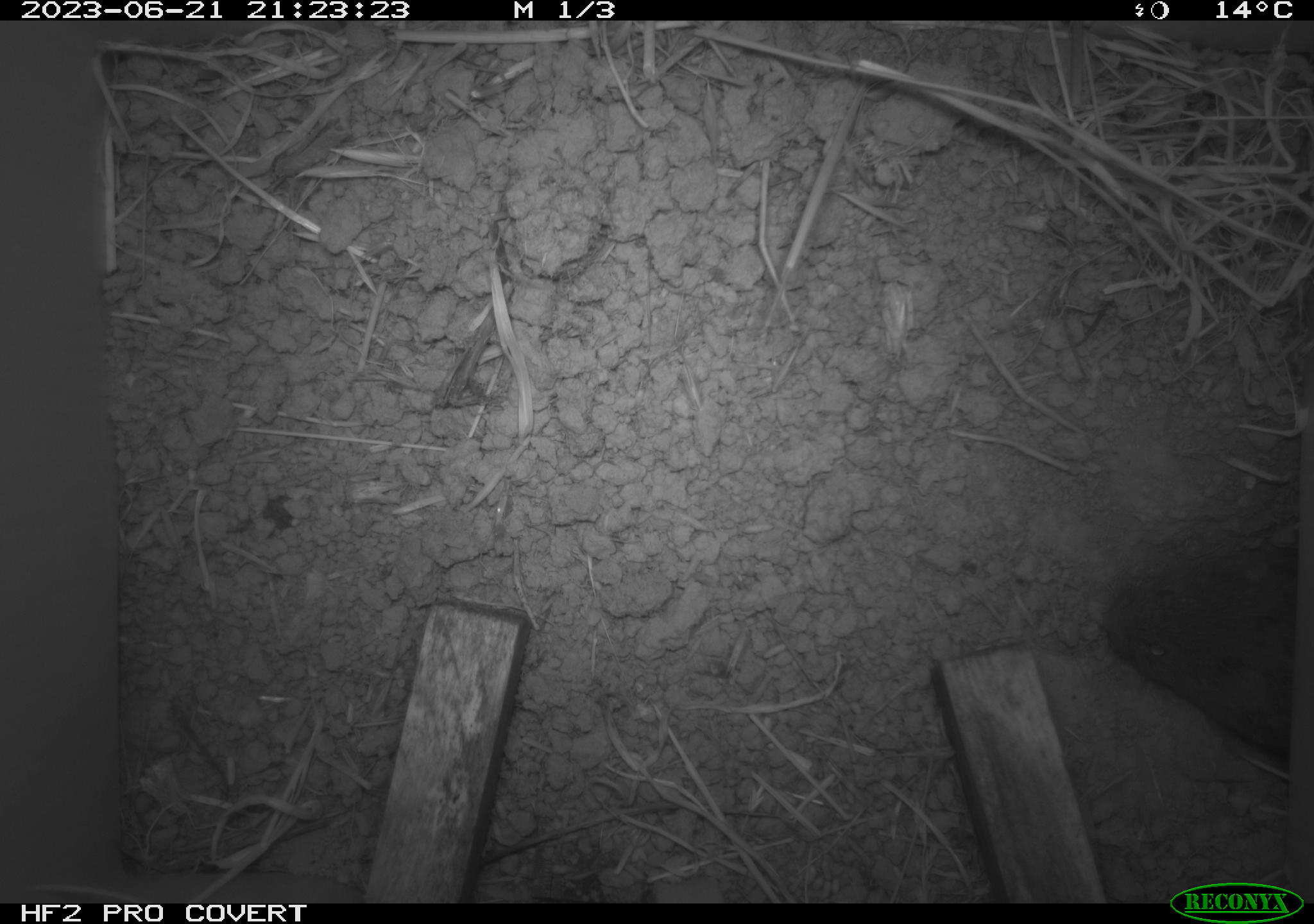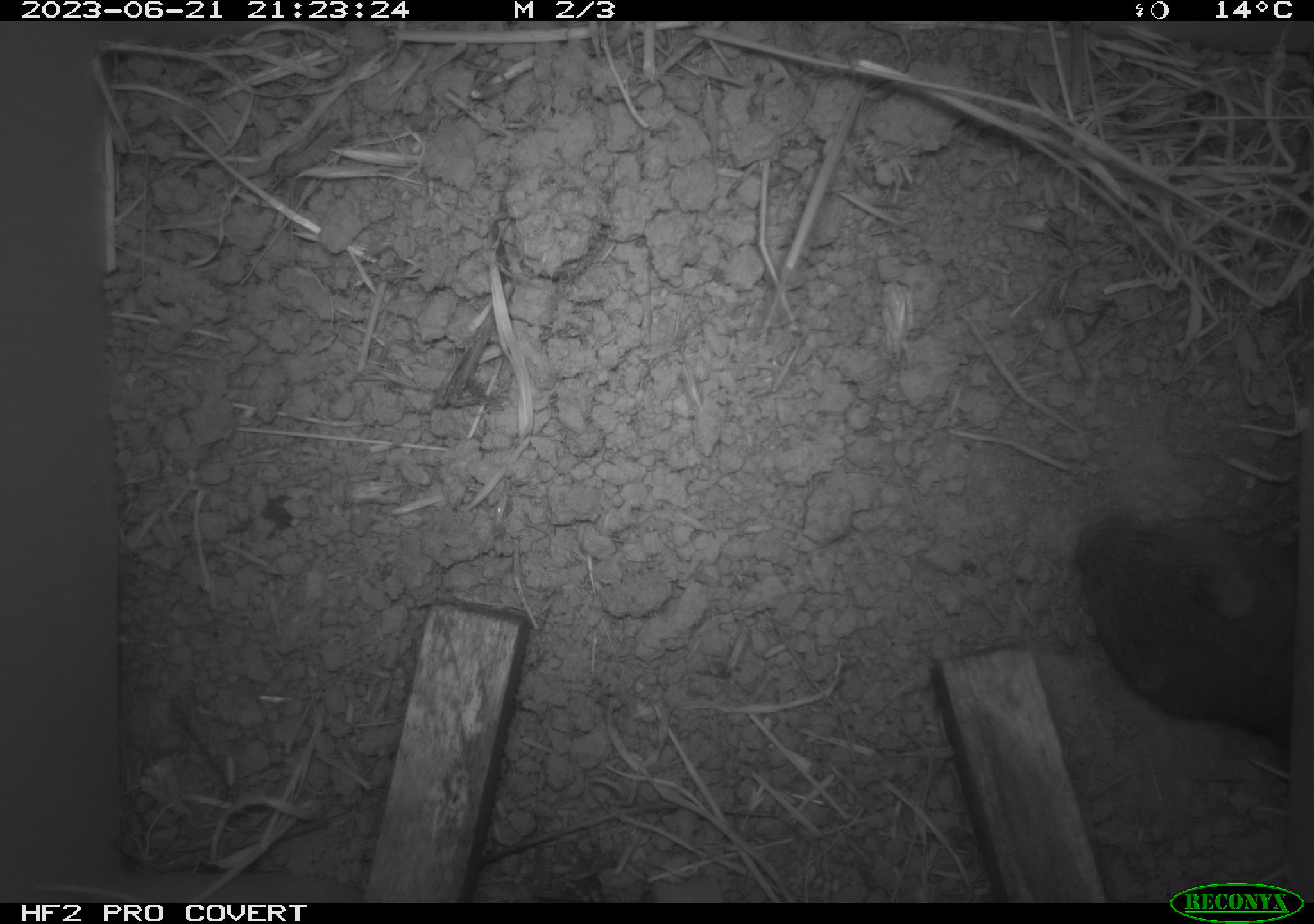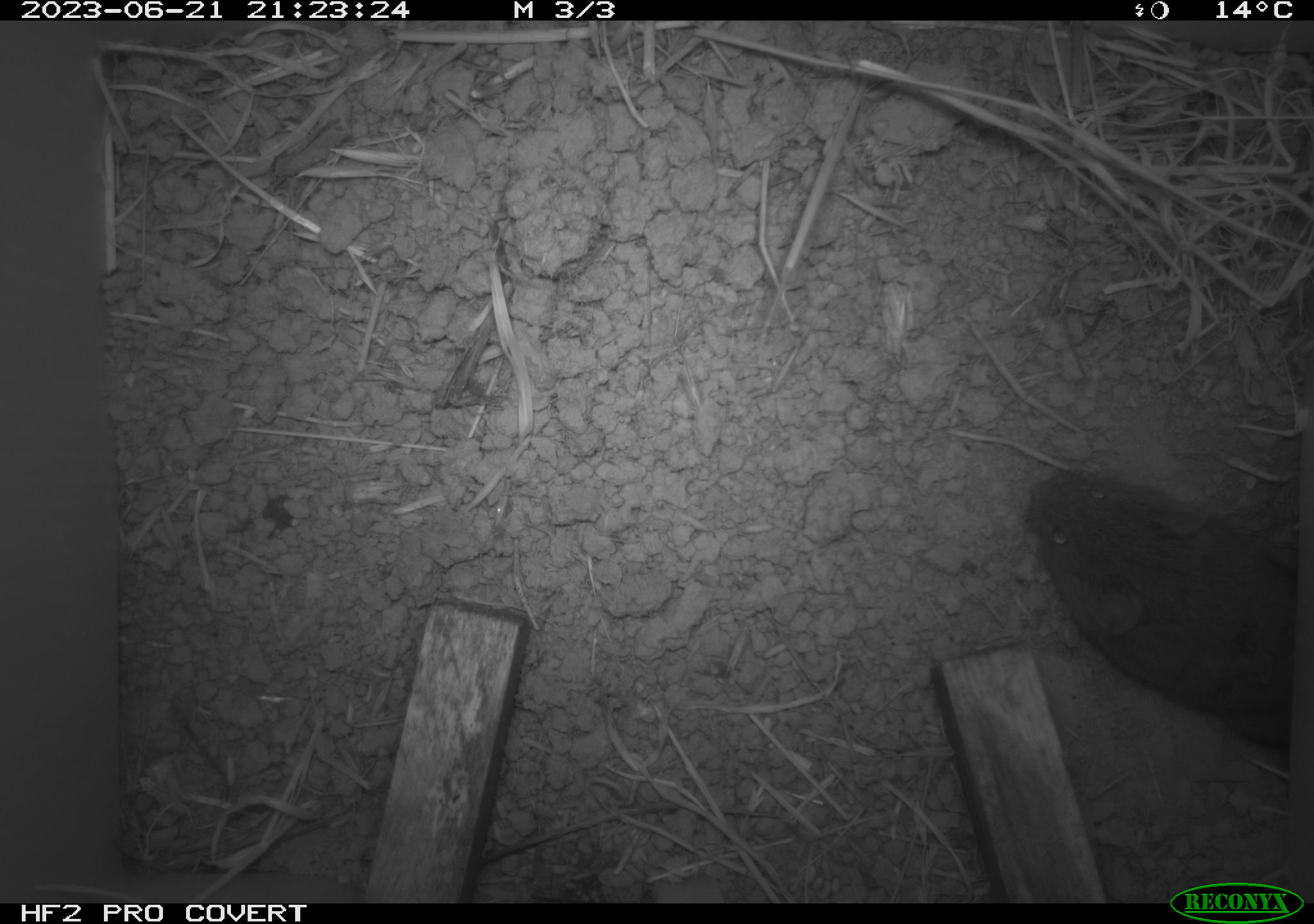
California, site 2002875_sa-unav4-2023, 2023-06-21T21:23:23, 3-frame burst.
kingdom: Animalia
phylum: Chordata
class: Mammalia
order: Rodentia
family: Cricetidae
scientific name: Arvicolinae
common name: voles, lemmings, and muskrats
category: arvicolinae subfamily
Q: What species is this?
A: Arvicolinae subfamily (voles, lemmings, and muskrats) (Arvicolinae).